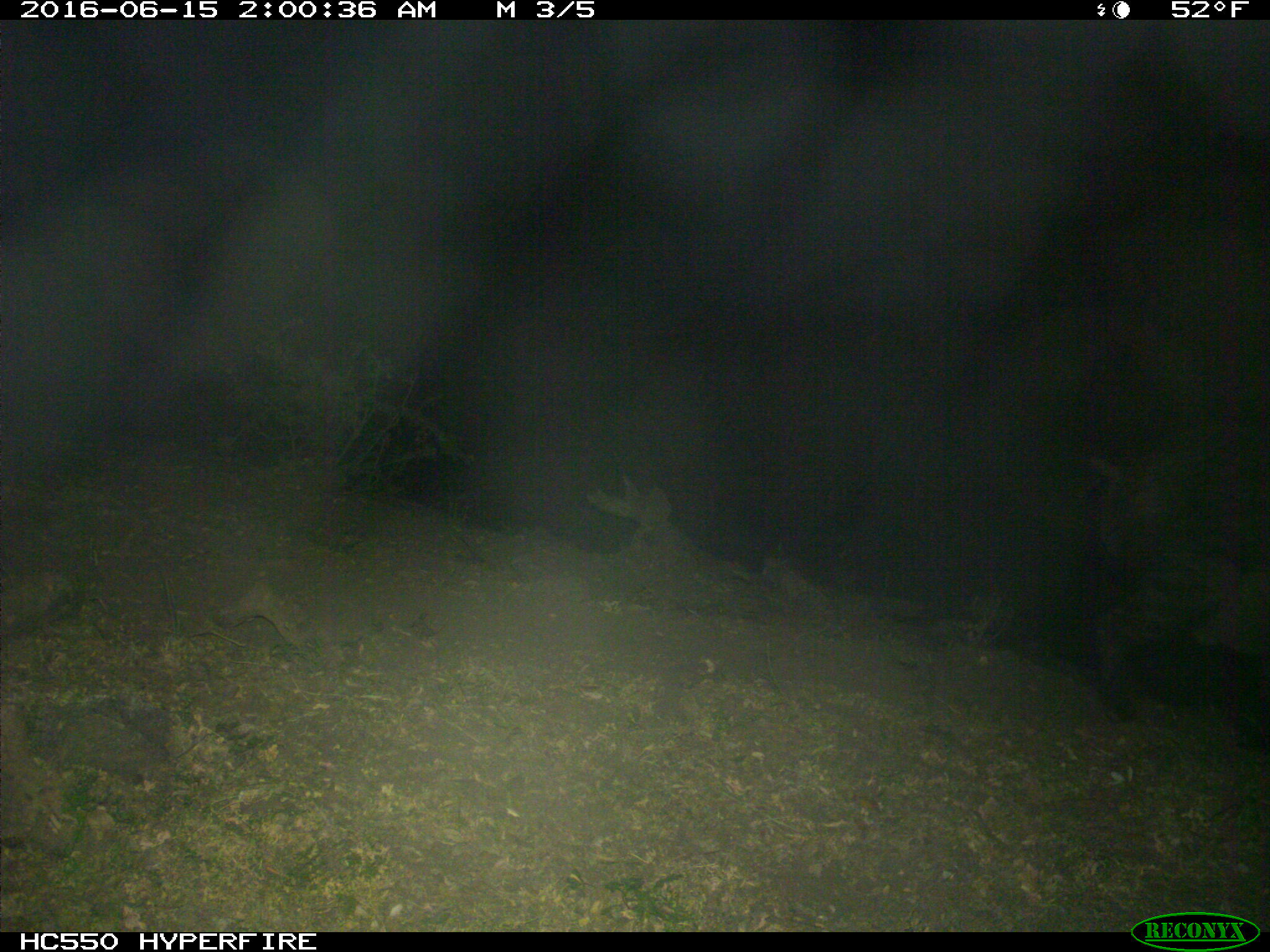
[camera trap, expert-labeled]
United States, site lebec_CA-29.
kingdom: Animalia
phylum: Chordata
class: Mammalia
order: Artiodactyla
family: Suidae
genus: Sus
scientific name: Sus scrofa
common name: wild boar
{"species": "Sus scrofa (wild boar)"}